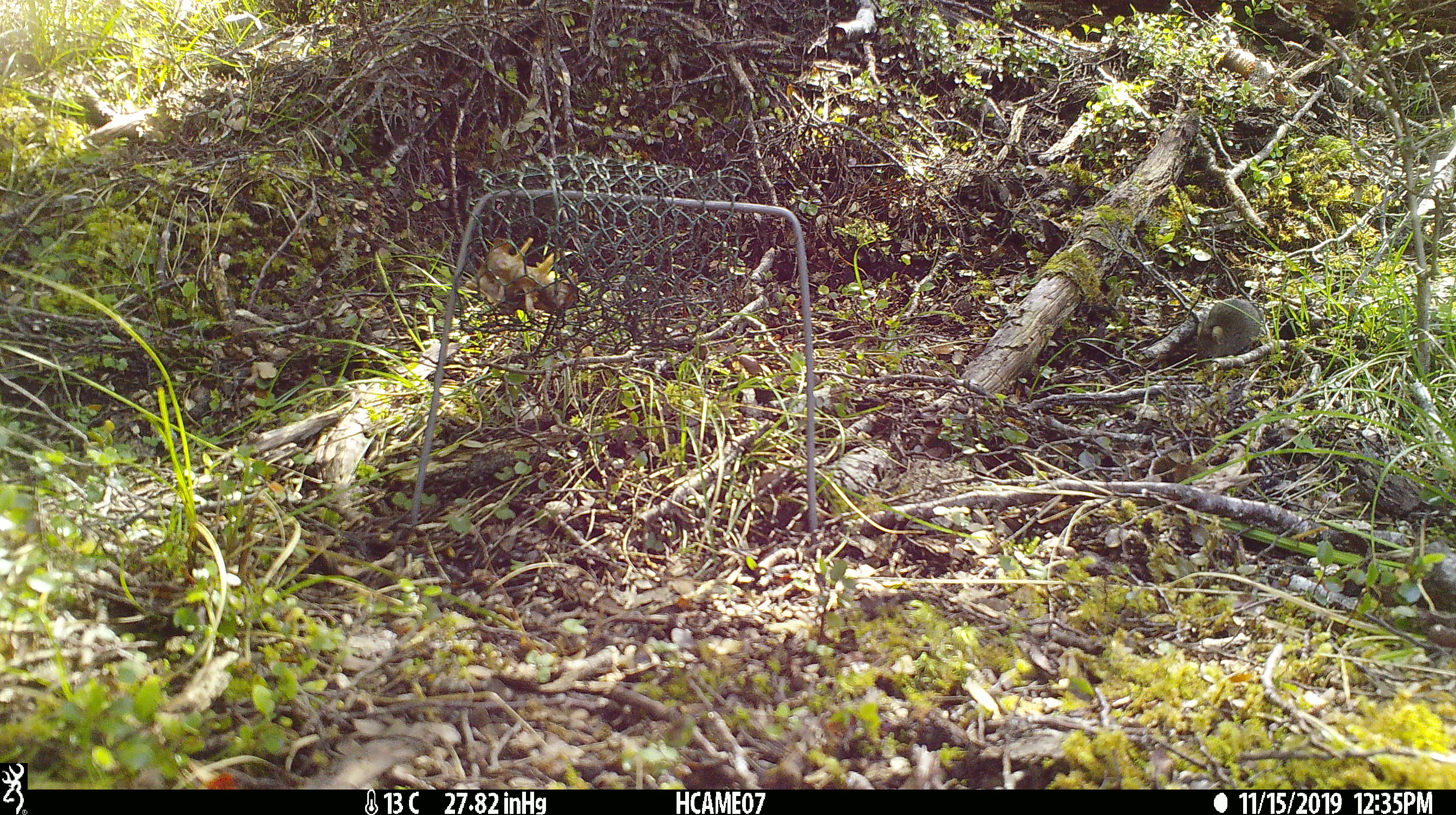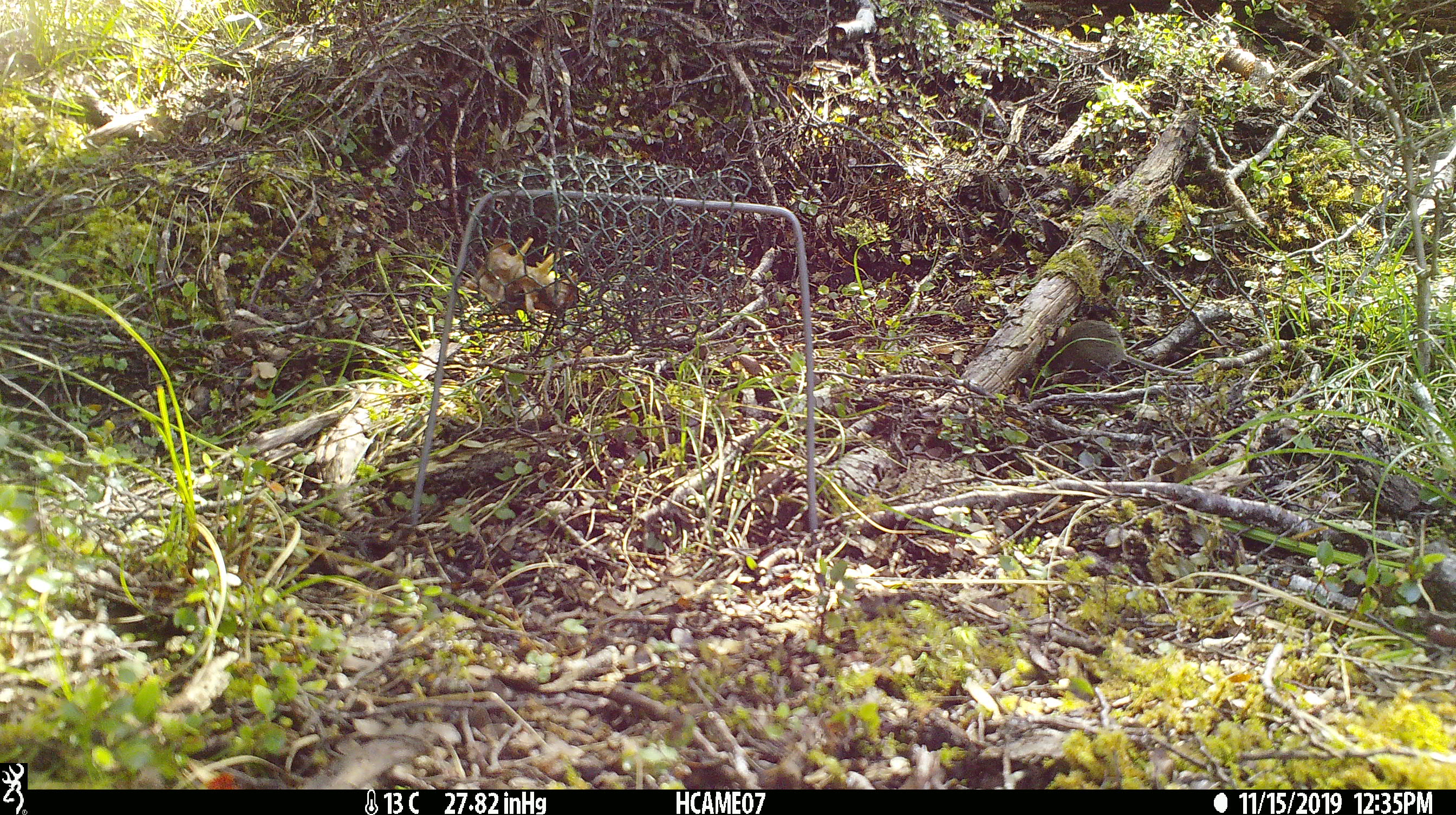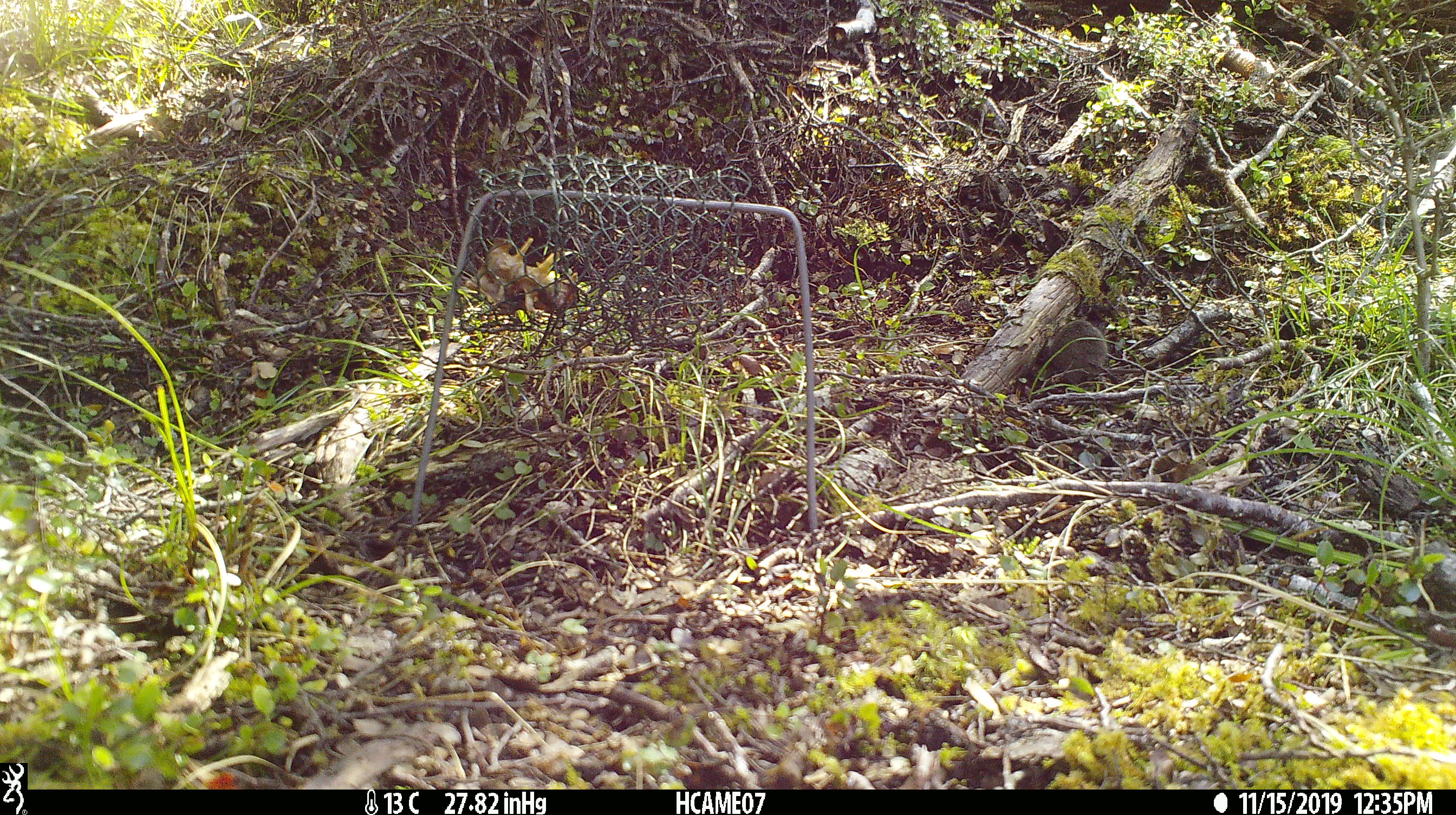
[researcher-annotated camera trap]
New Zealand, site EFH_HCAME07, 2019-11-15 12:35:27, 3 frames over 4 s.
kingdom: Animalia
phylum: Chordata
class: Mammalia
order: Rodentia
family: Muridae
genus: Mus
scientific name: Mus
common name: mouse